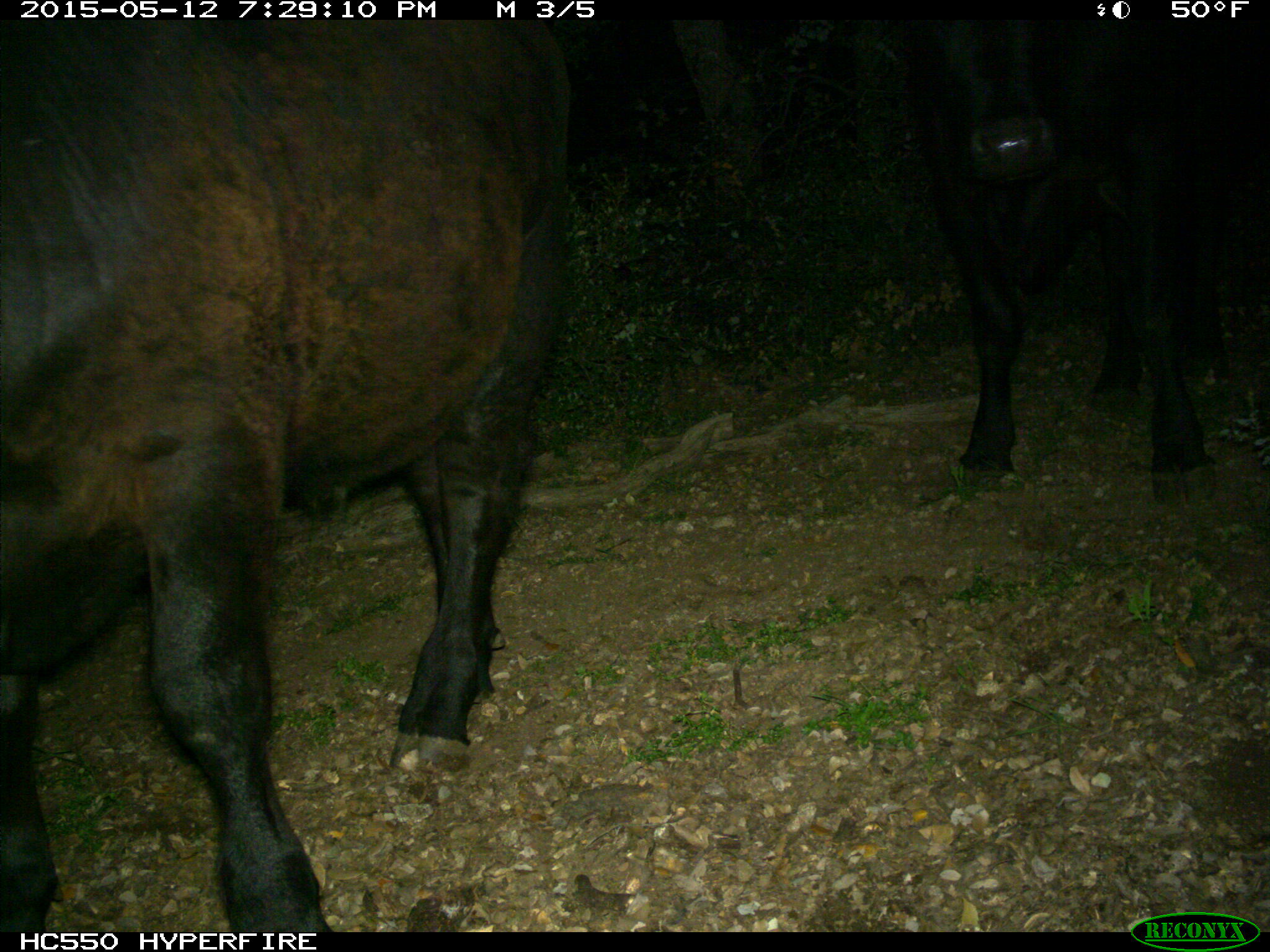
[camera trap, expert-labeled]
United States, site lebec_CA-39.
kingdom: Animalia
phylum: Chordata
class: Mammalia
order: Artiodactyla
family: Bovidae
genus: Bos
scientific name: Bos taurus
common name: domestic cow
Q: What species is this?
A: Bos taurus (domestic cow).